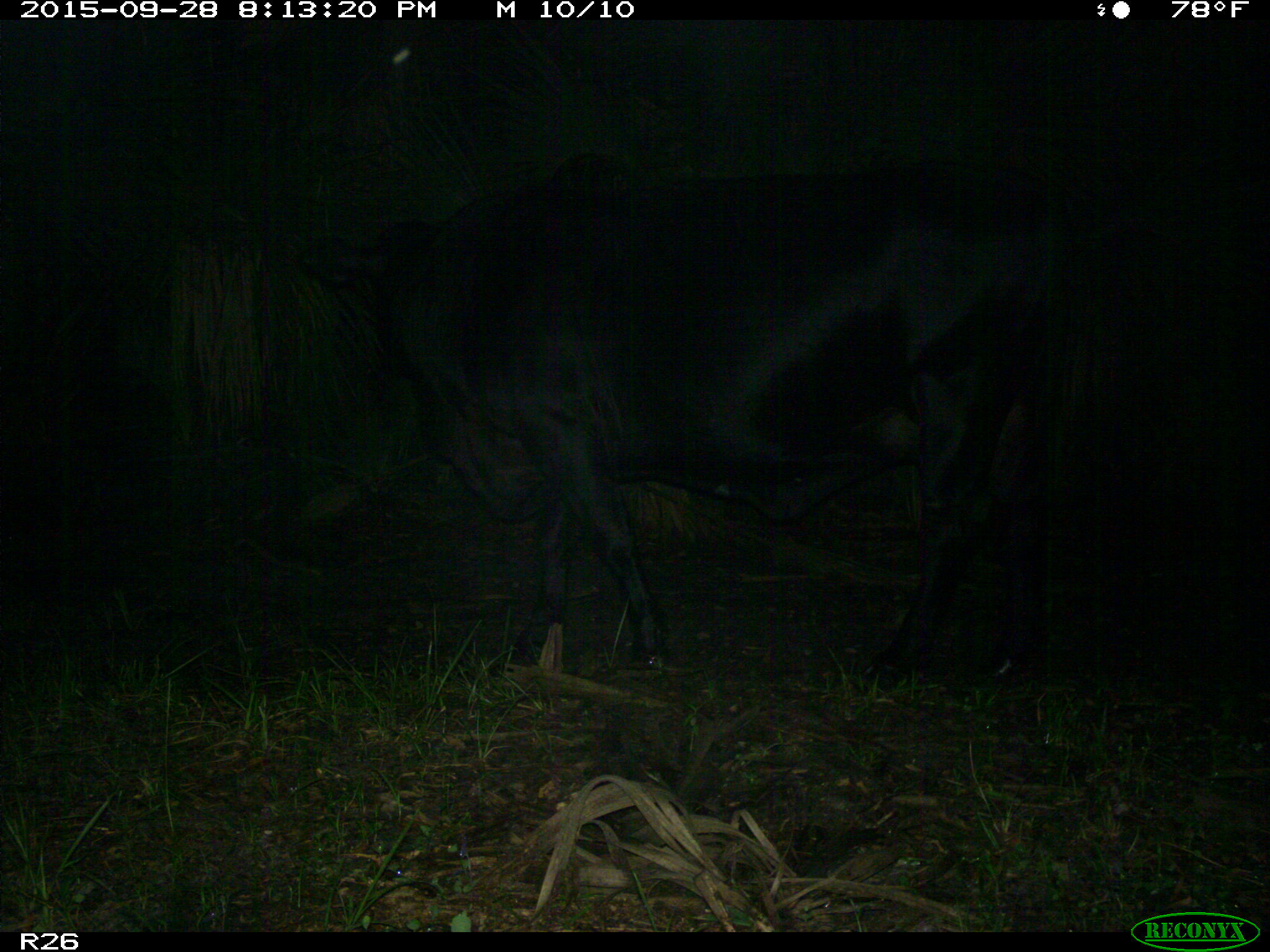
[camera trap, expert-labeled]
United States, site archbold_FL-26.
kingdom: Animalia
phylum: Chordata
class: Mammalia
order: Artiodactyla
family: Bovidae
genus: Bos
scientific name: Bos taurus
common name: domestic cow